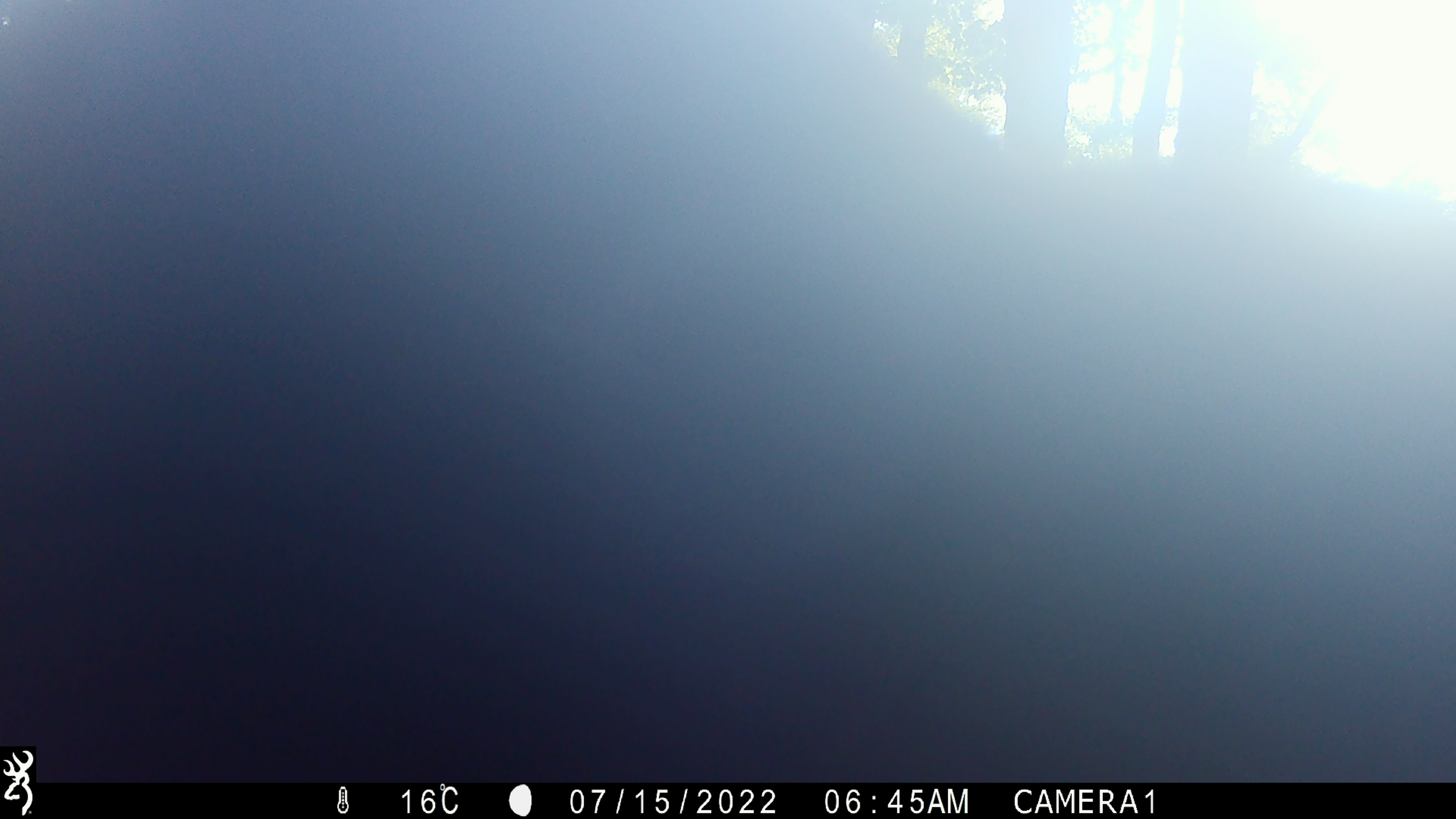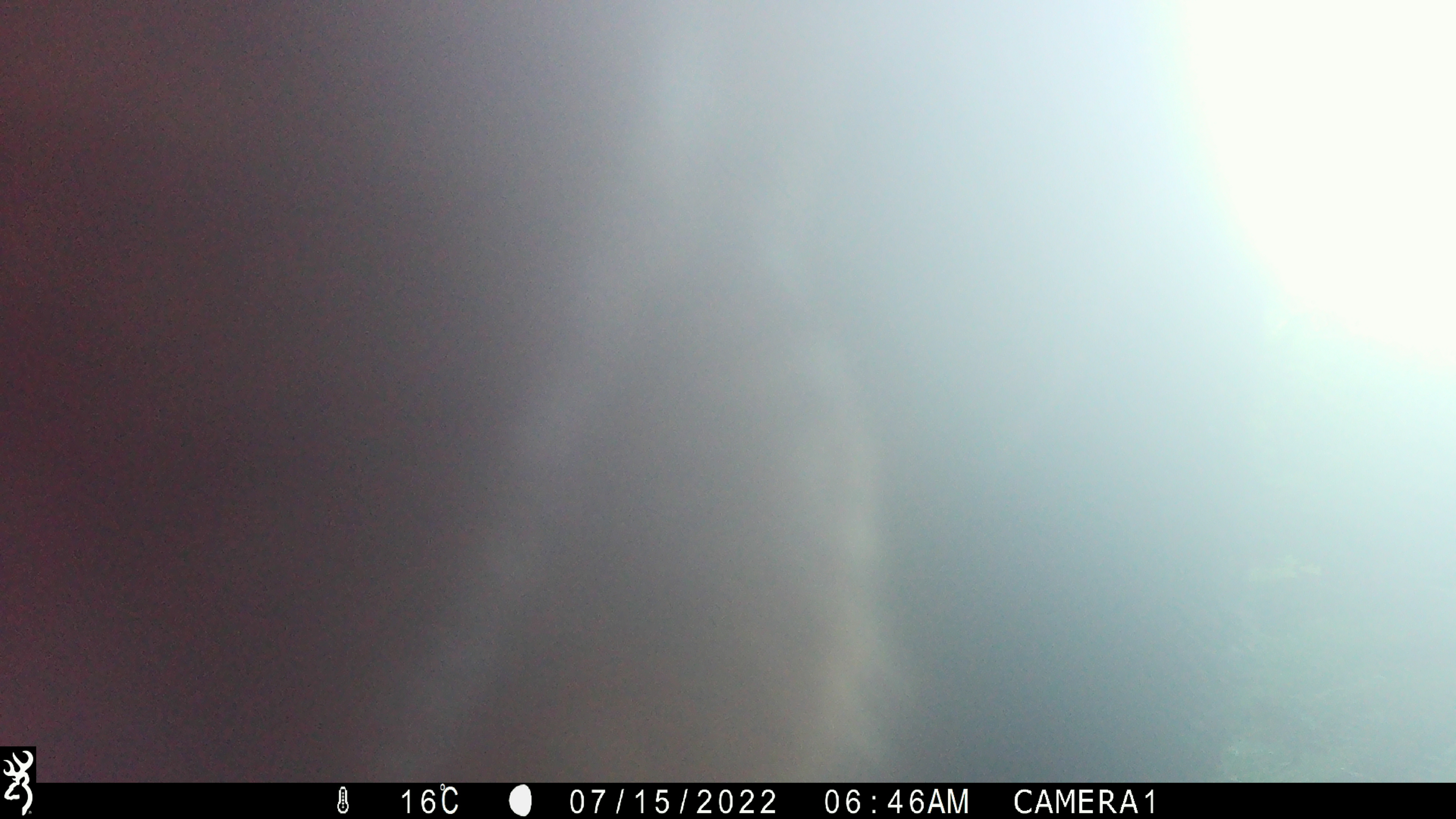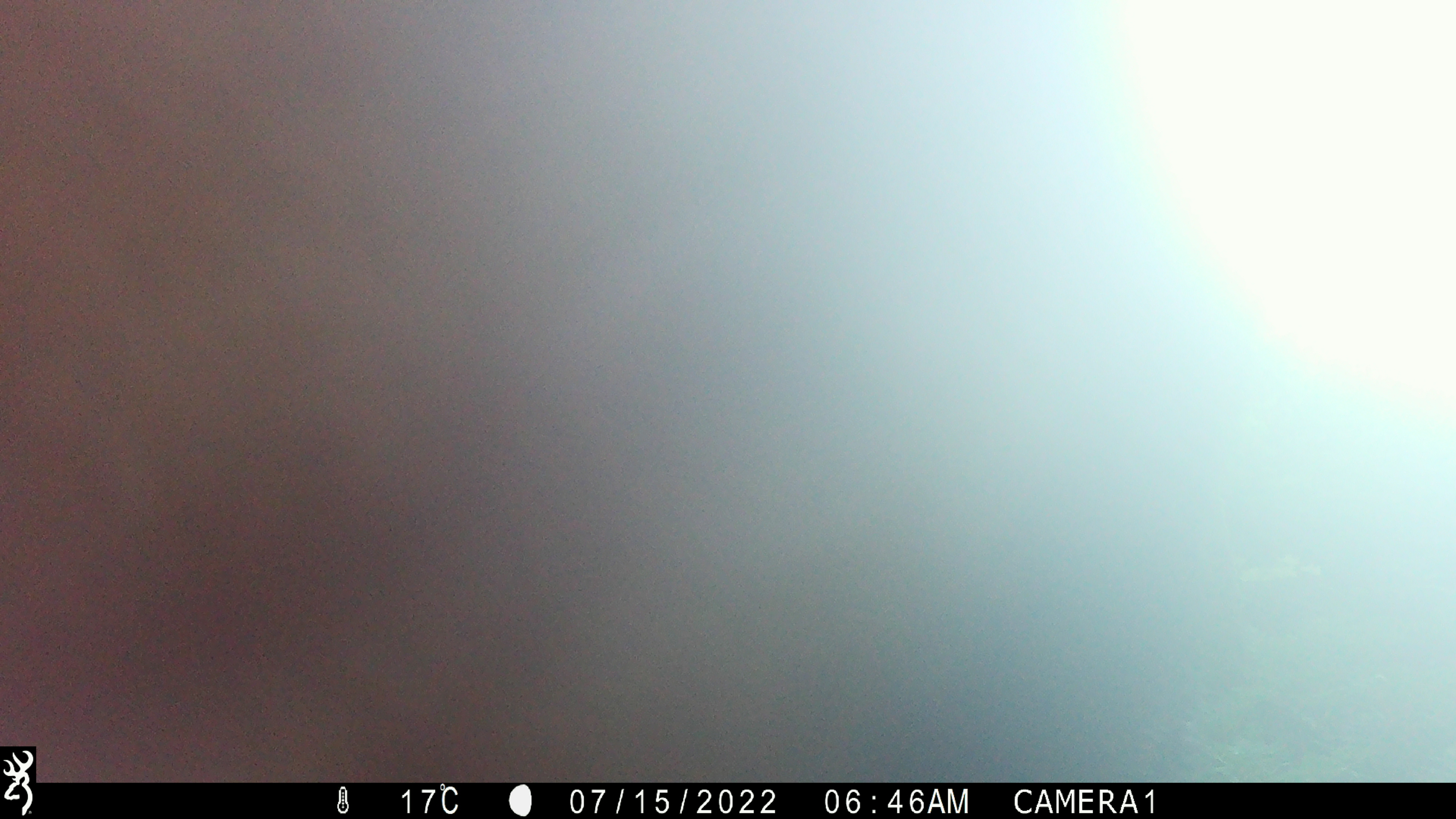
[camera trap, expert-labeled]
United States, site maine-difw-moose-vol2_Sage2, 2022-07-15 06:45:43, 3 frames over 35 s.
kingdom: Animalia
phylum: Chordata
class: Mammalia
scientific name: Mammalia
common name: mammal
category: mammal sp.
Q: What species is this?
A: Mammal sp. (mammal) (Mammalia).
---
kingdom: Animalia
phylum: Chordata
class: Mammalia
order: Artiodactyla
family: Cervidae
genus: Alces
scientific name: Alces alces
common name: moose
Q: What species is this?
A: Moose (Alces alces).